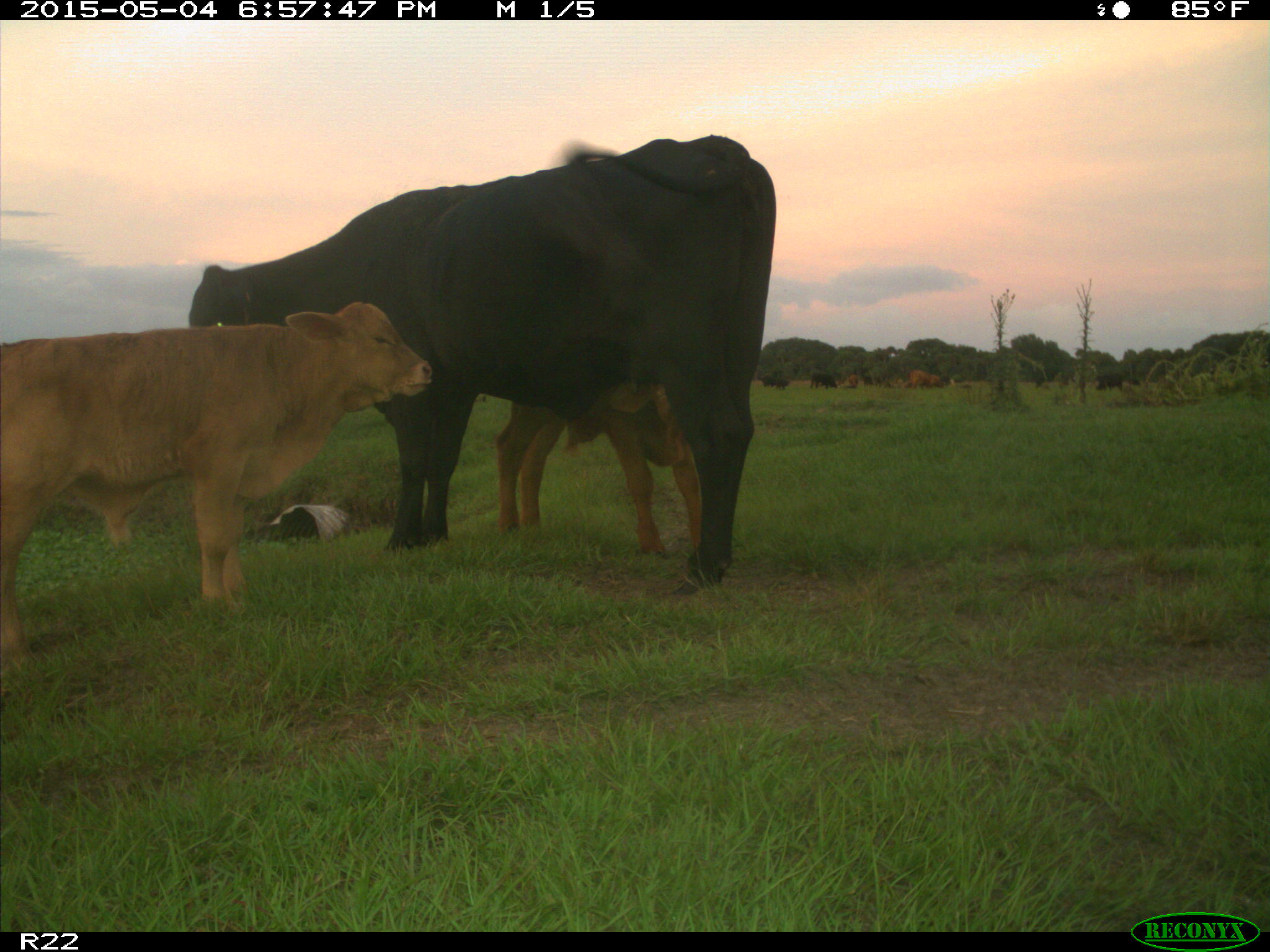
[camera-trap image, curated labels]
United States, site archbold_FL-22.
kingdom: Animalia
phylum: Chordata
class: Mammalia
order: Artiodactyla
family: Bovidae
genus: Bos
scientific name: Bos taurus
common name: domestic cow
Bos taurus (domestic cow).